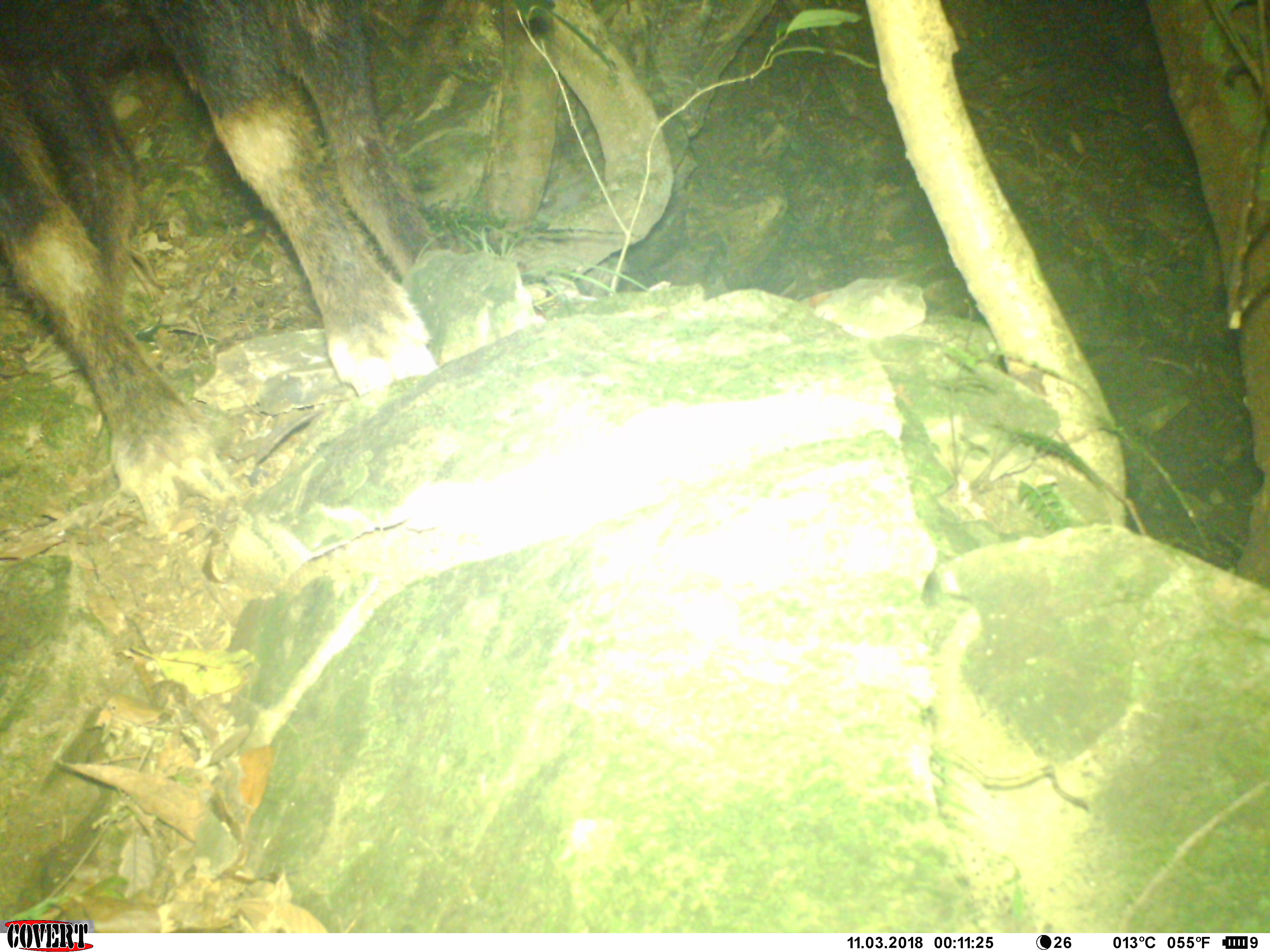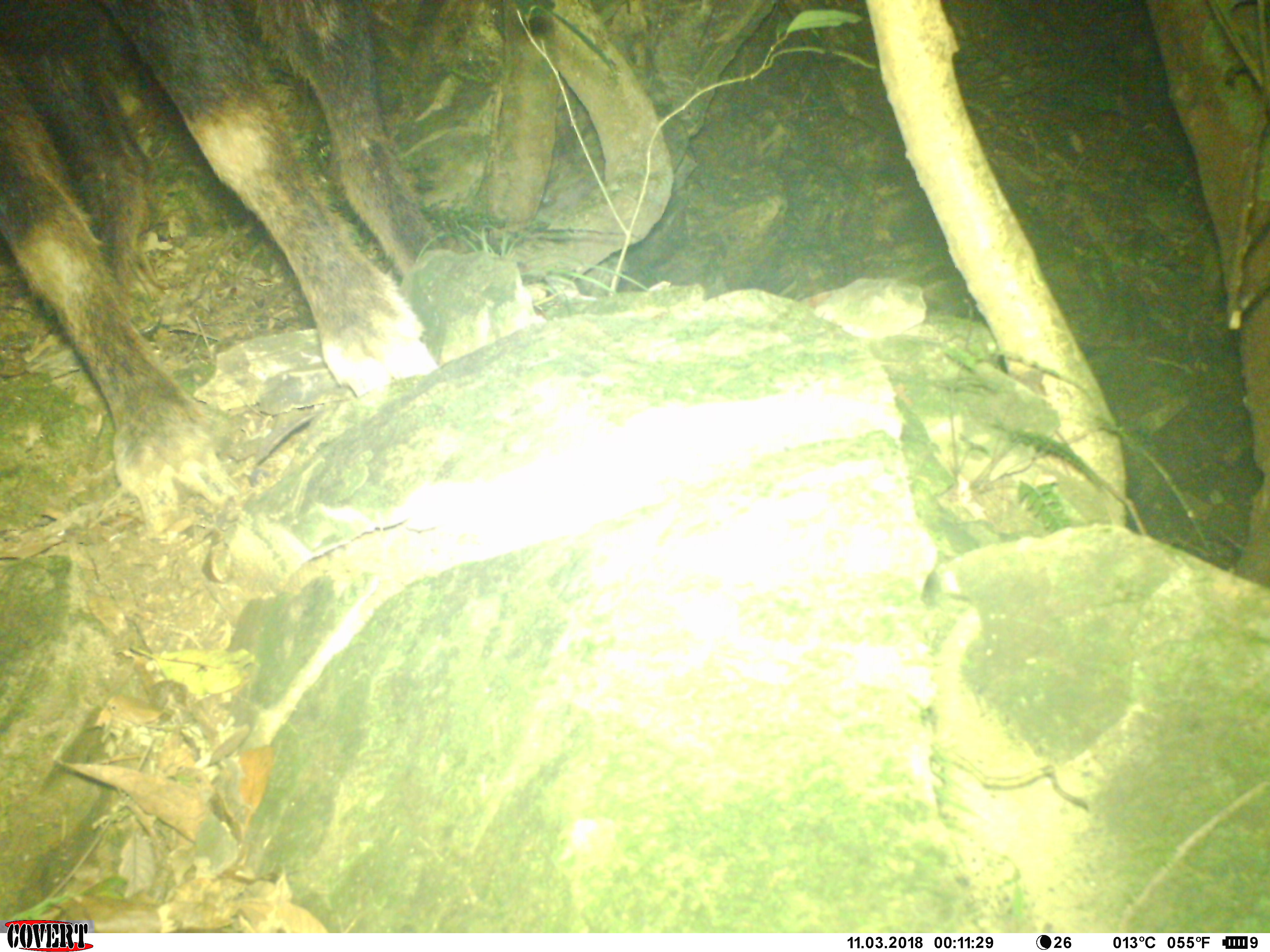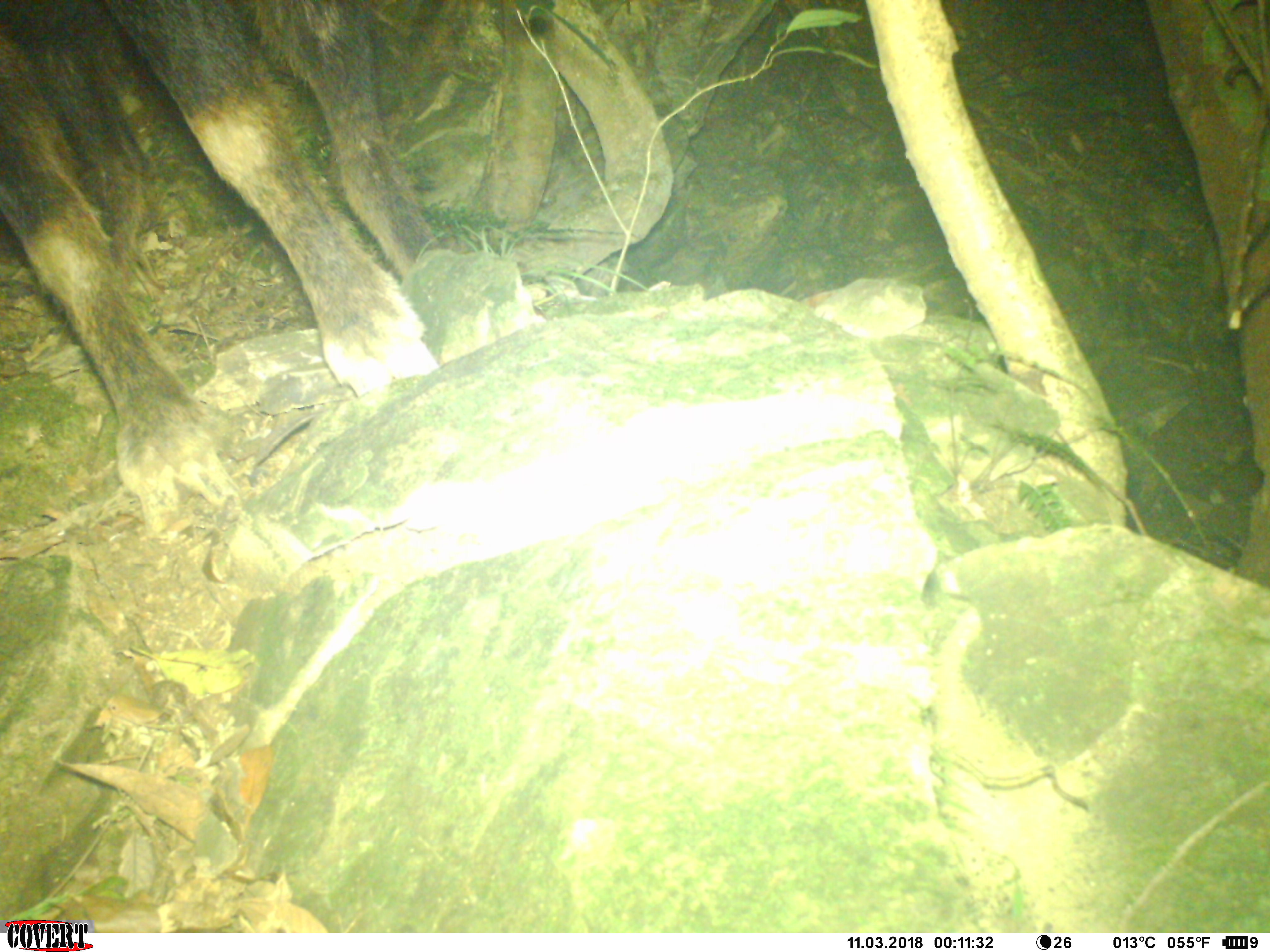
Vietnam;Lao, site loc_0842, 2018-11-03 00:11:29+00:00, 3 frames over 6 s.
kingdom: Animalia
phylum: Chordata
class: Mammalia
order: Artiodactyla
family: Bovidae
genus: Capricornis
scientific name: Capricornis sumatraensis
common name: chinese serow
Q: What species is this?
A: Chinese serow (Capricornis sumatraensis).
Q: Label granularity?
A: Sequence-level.